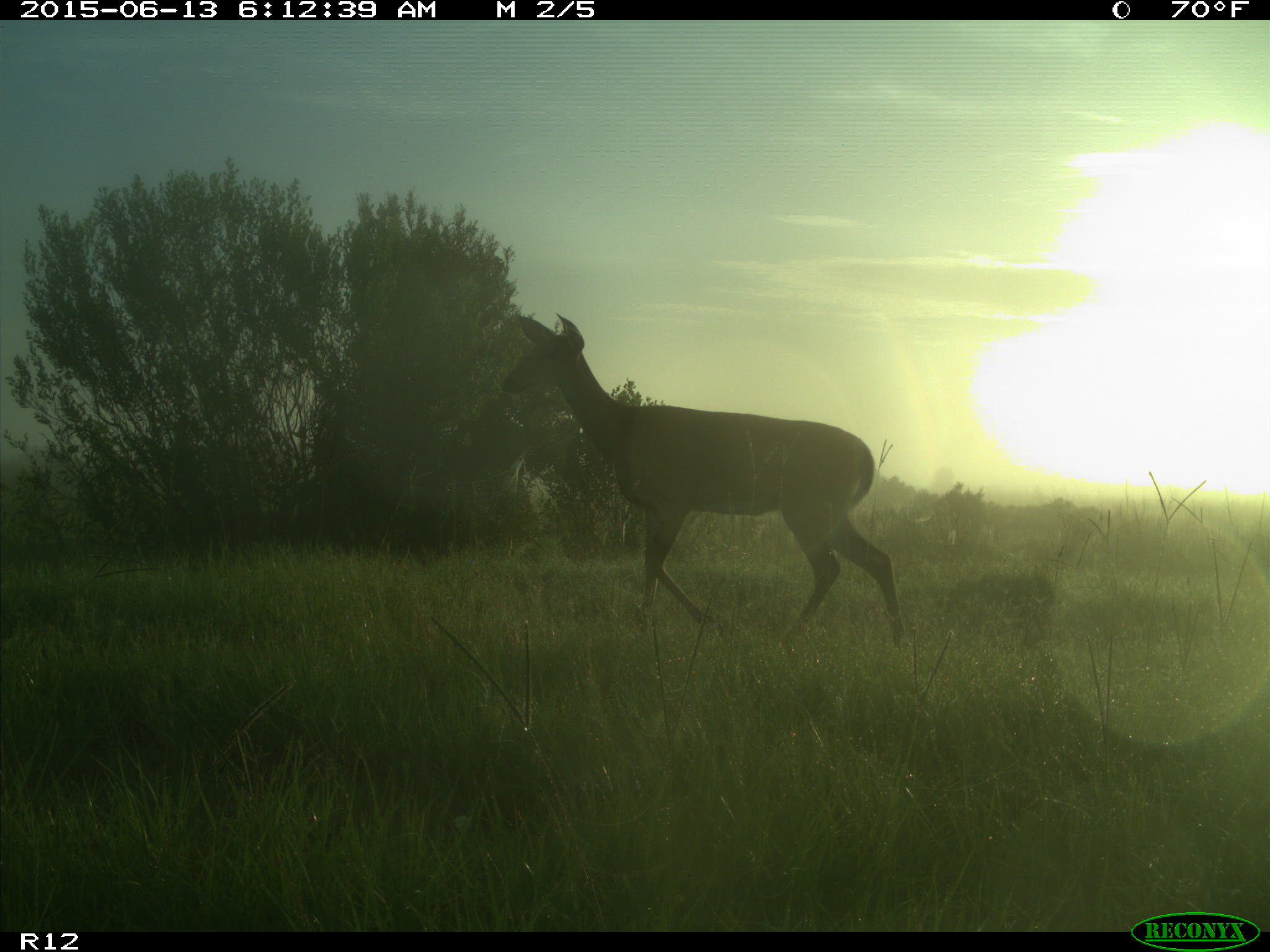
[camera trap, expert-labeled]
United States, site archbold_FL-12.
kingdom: Animalia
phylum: Chordata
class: Mammalia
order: Artiodactyla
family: Cervidae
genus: Odocoileus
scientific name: Odocoileus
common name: deer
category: unidentified deer